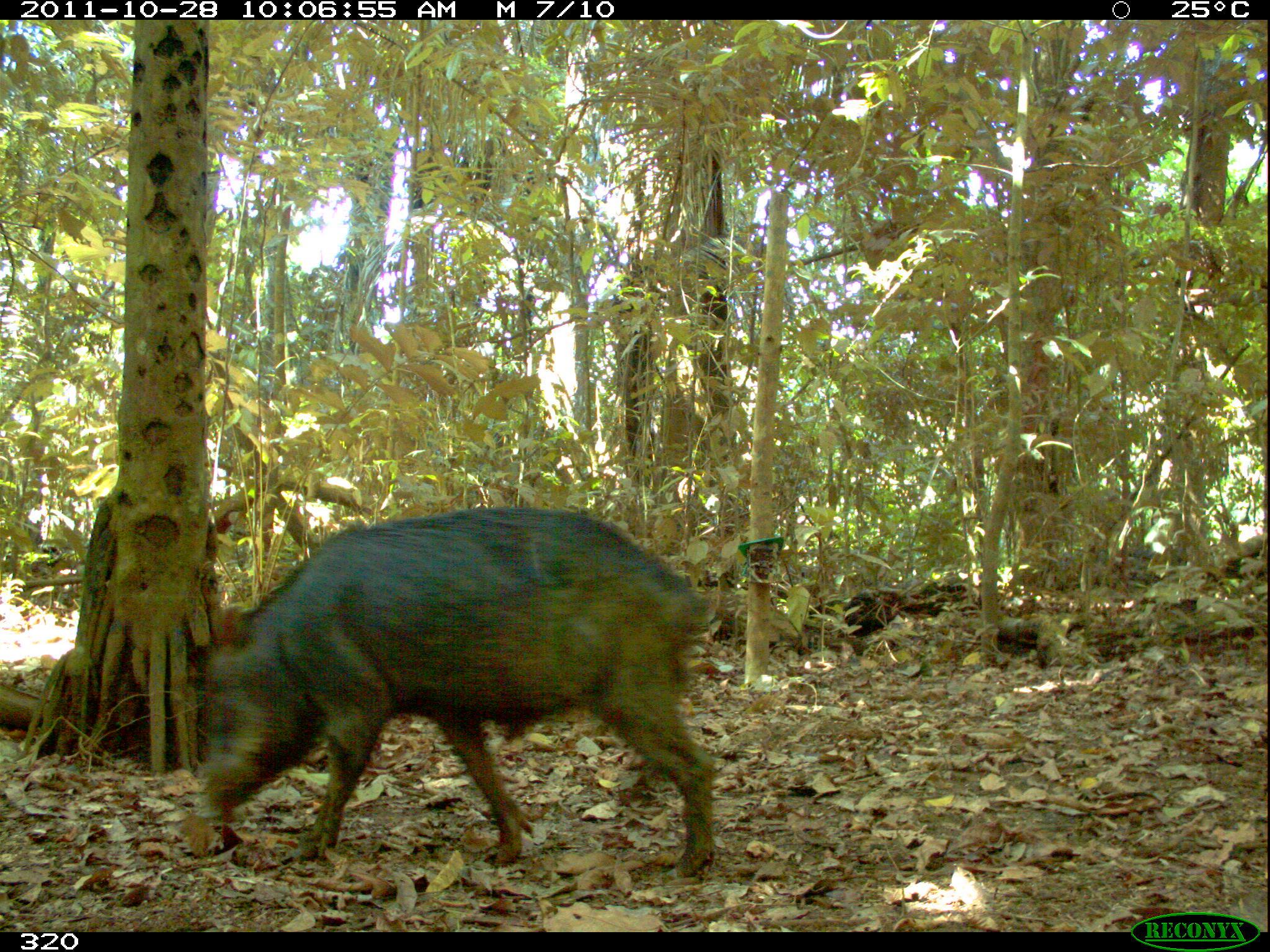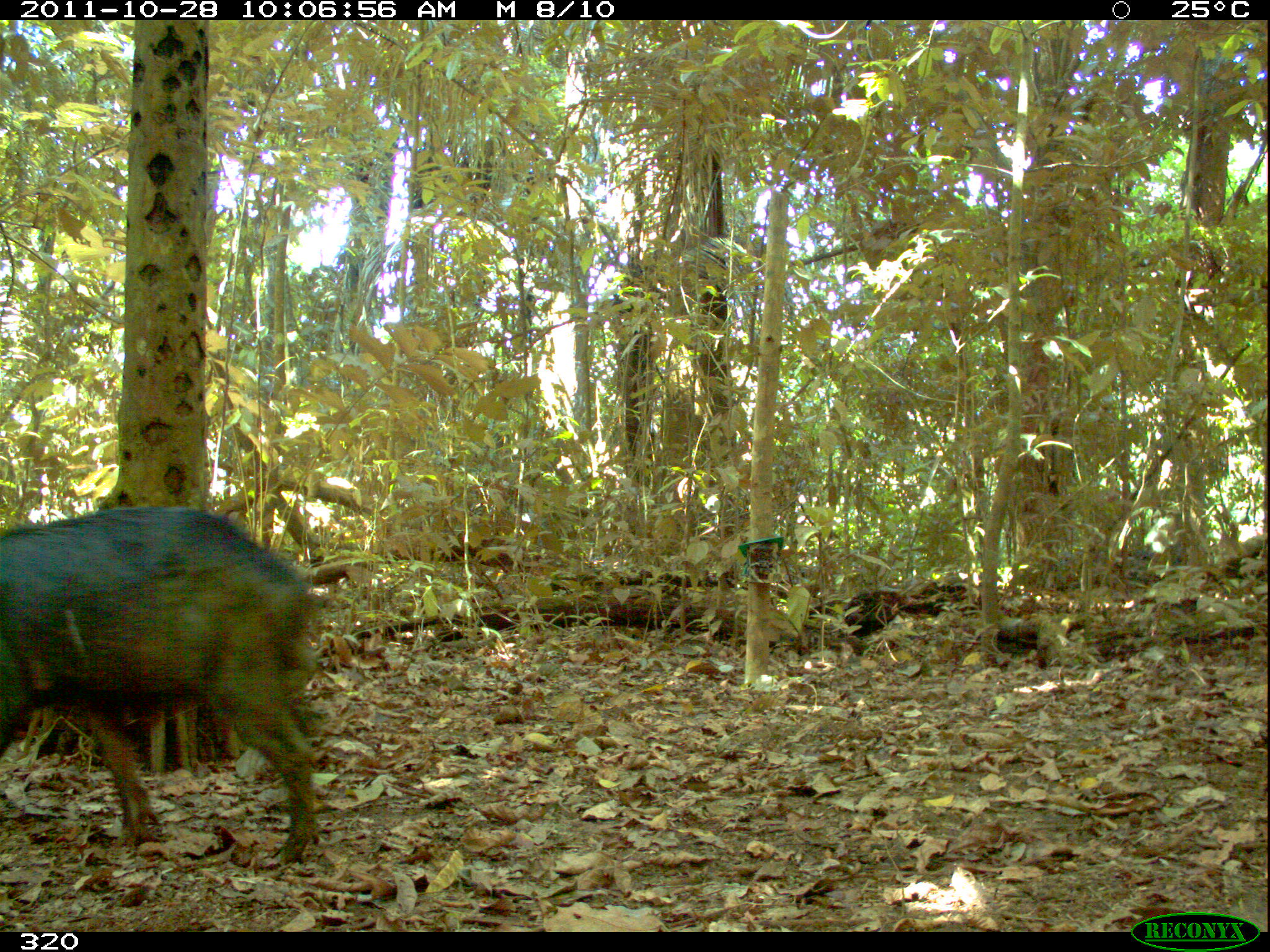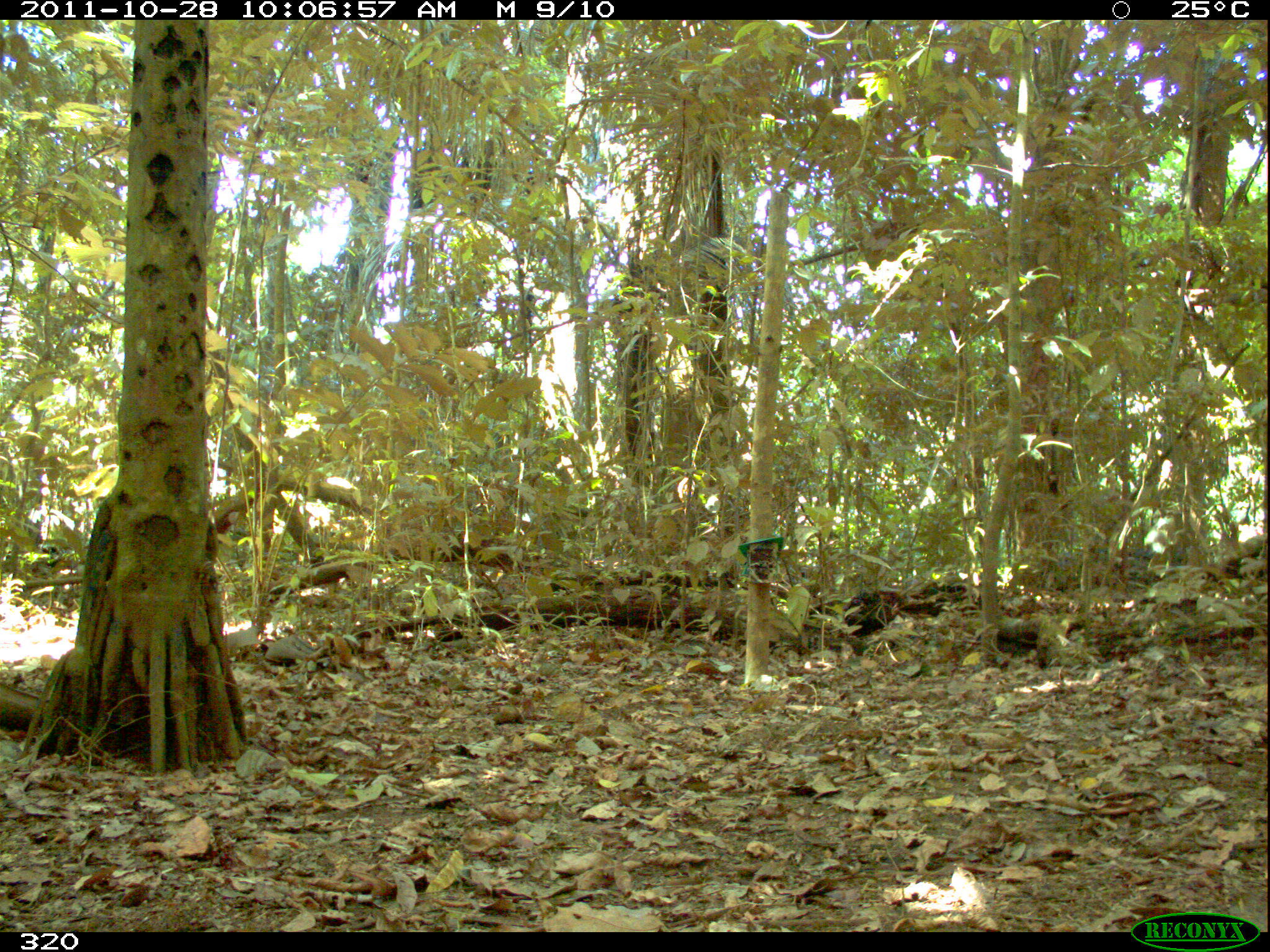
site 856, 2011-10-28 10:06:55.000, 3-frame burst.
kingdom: Animalia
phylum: Chordata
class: Mammalia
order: Artiodactyla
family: Tayassuidae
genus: Tayassu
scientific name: Tayassu pecari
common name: white-lipped peccary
Tayassu pecari (white-lipped peccary).